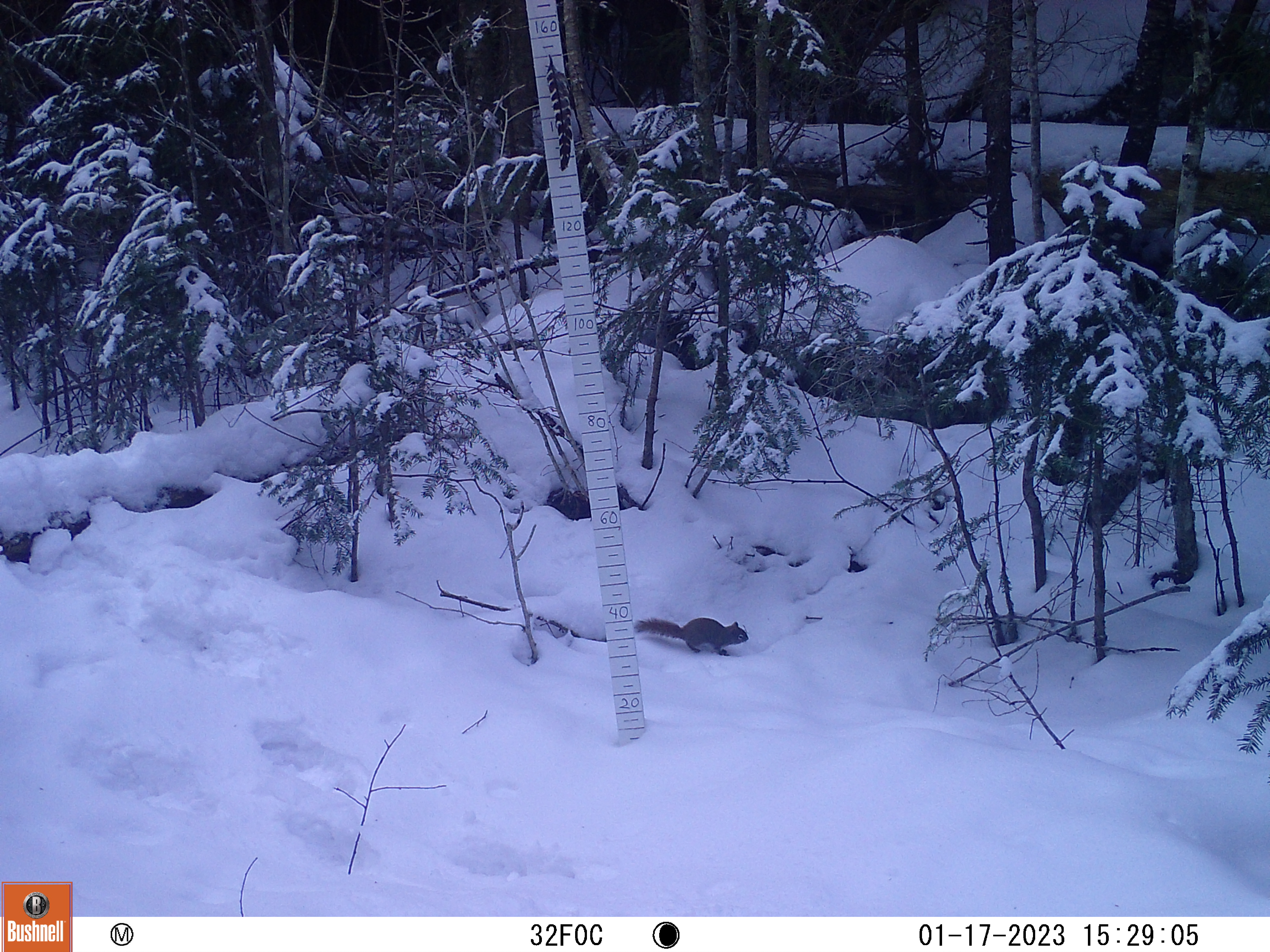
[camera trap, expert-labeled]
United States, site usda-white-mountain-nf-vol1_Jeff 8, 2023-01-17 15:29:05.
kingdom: Animalia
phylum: Chordata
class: Aves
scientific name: Aves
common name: bird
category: bird sp.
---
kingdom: Animalia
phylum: Chordata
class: Mammalia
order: Rodentia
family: Sciuridae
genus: Tamiasciurus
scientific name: Tamiasciurus hudsonicus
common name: red squirrel